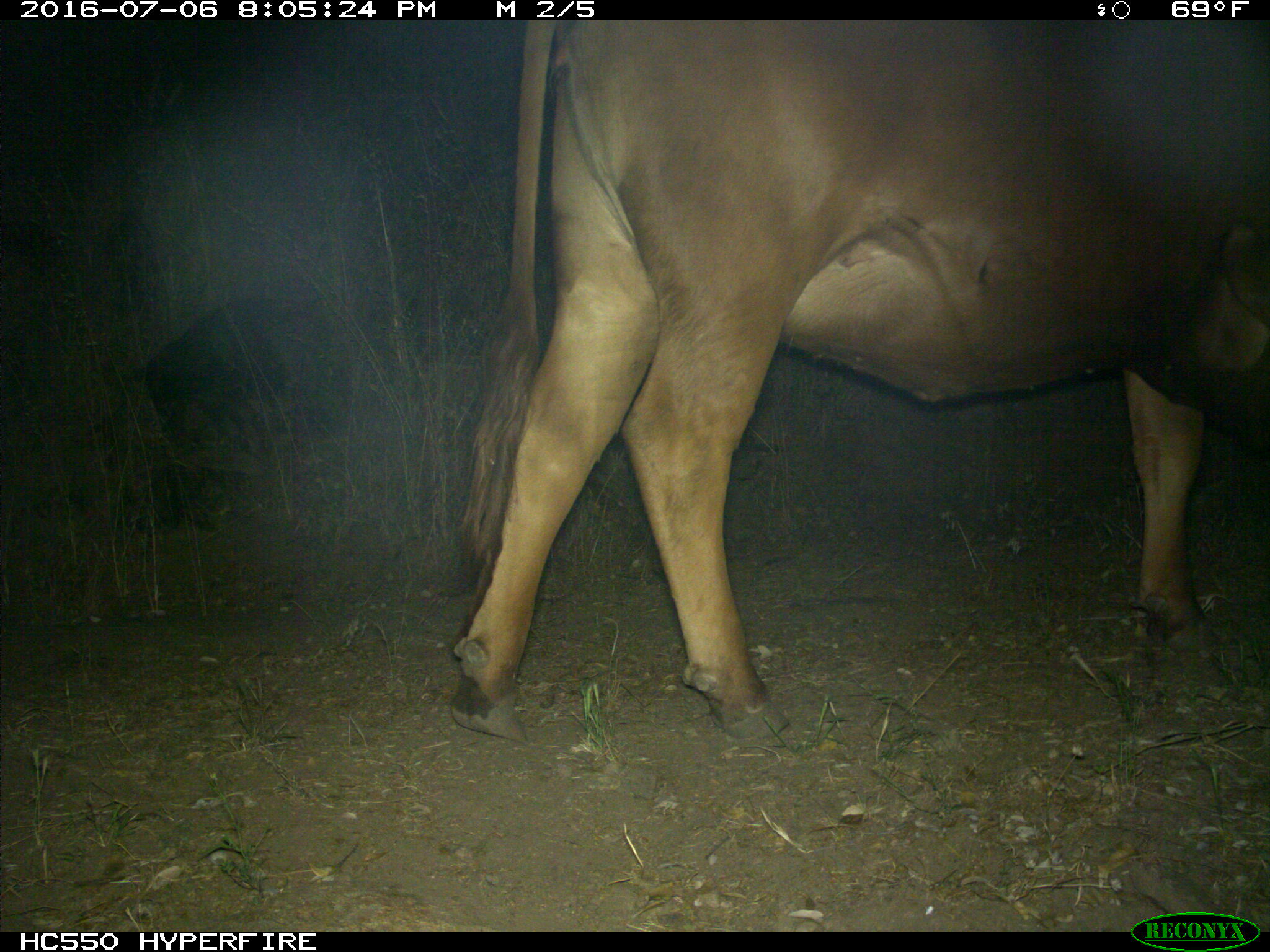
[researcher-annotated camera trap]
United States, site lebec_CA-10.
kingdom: Animalia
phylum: Chordata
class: Mammalia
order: Artiodactyla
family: Bovidae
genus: Bos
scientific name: Bos taurus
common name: domestic cow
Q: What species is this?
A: Bos taurus (domestic cow).